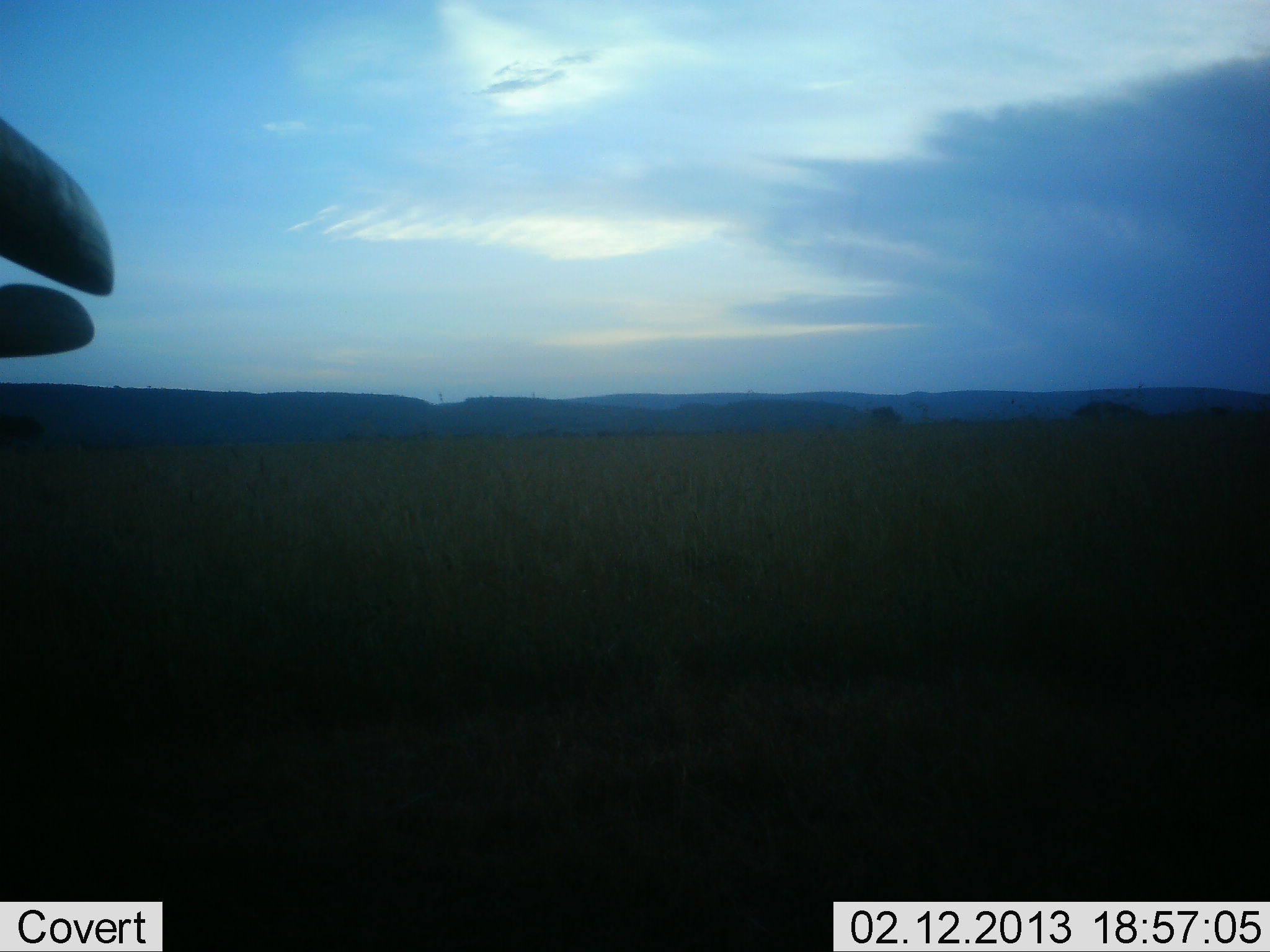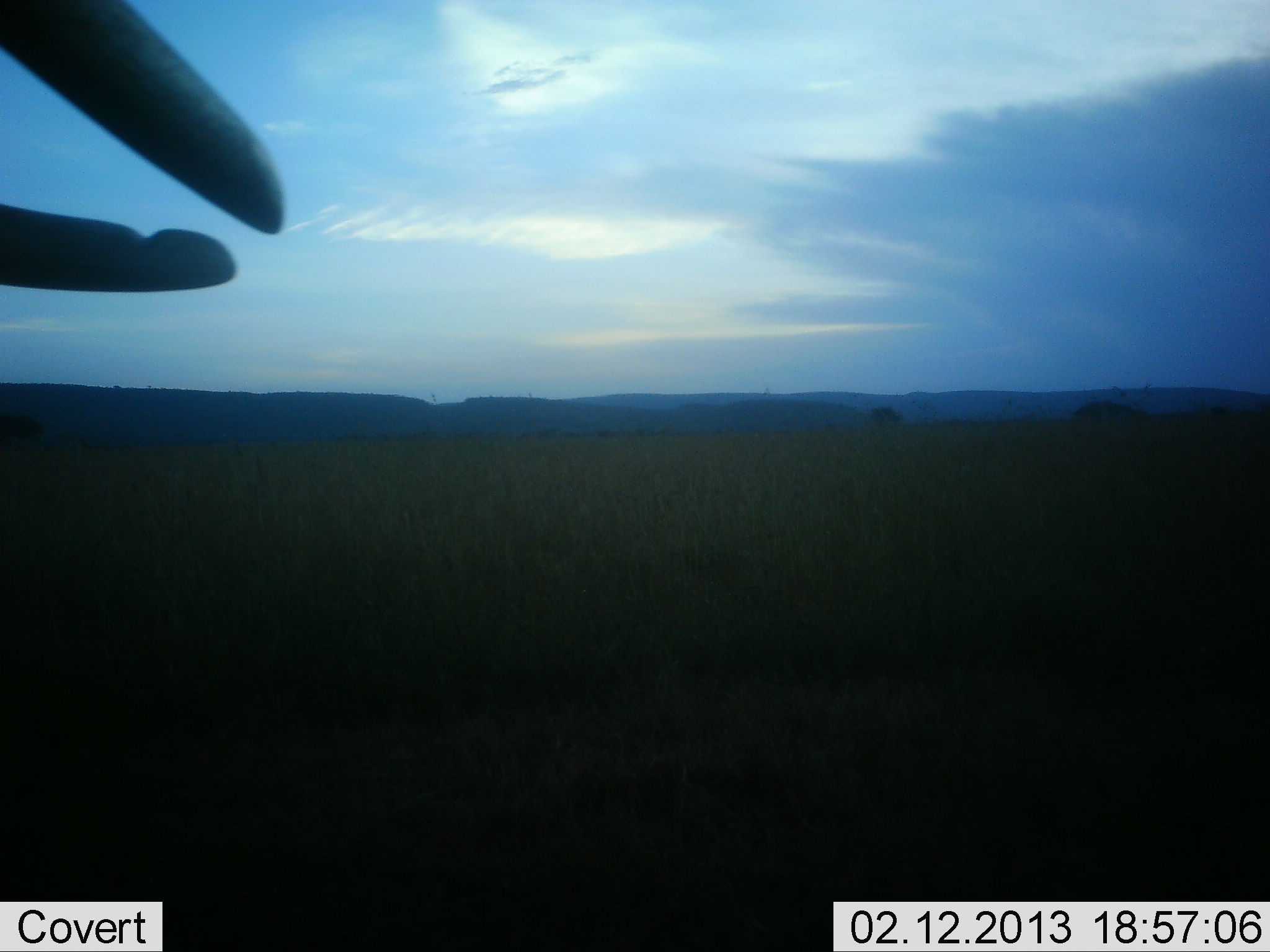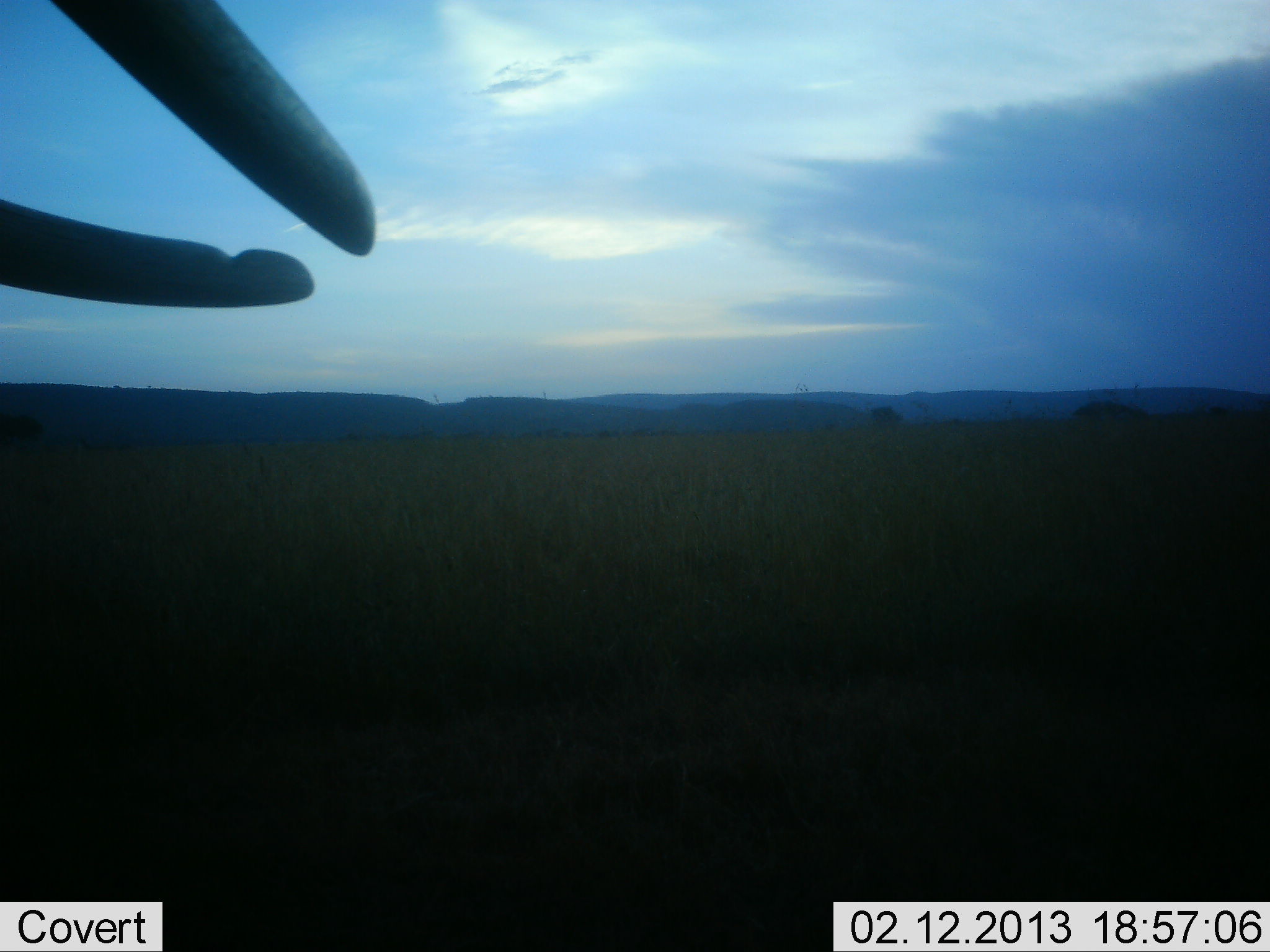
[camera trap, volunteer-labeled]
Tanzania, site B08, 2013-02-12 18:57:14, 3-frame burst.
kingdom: Animalia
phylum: Chordata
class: Mammalia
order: Proboscidea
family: Elephantidae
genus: Loxodonta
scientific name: Loxodonta africana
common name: african bush elephant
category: elephant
Elephant (african bush elephant) (Loxodonta africana), count 1. Behavior (volunteer vote fractions): standing 57%, resting 0%, moving 43%, interacting 0%. Young present (vote fraction): 0%. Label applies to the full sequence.